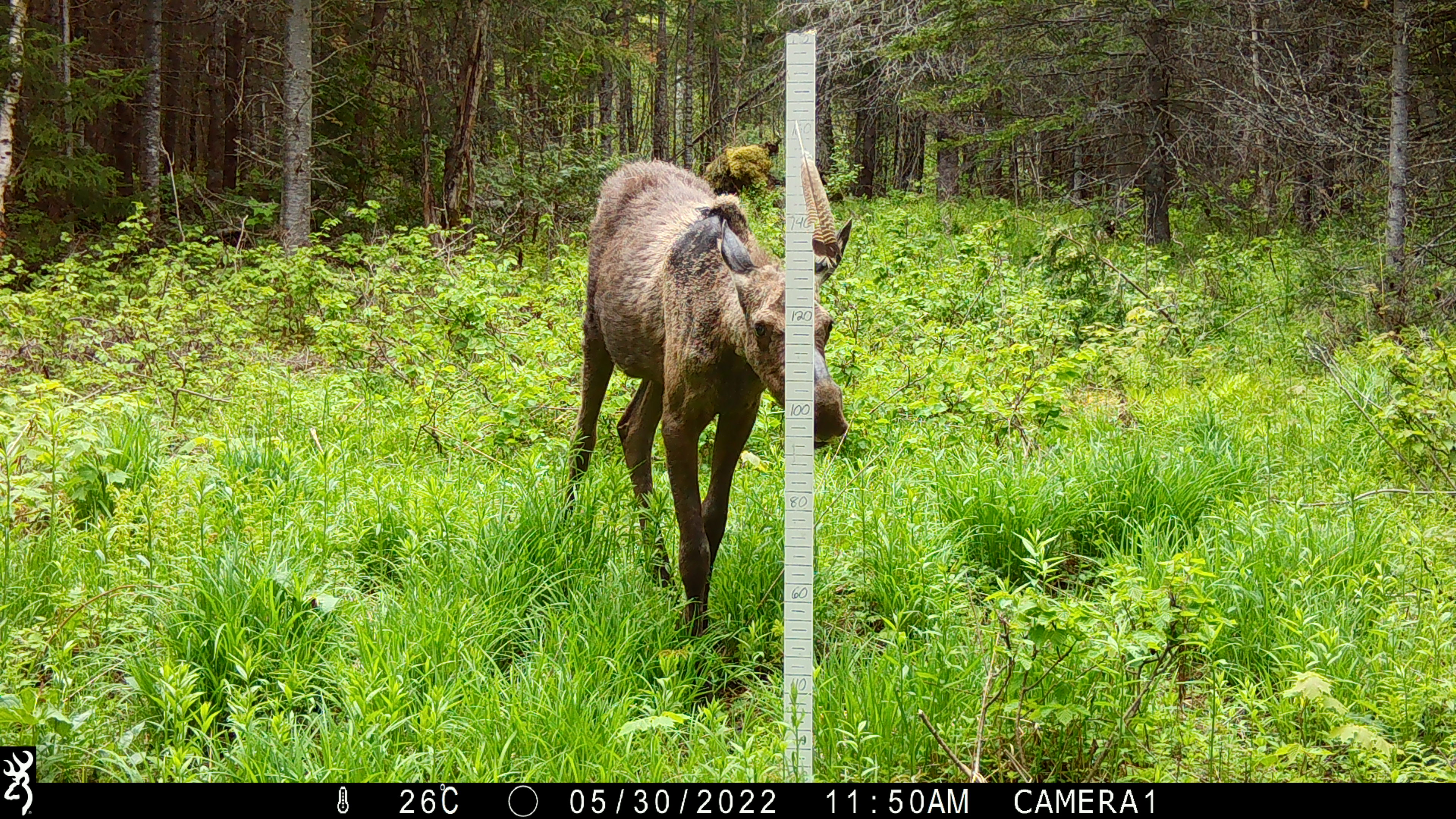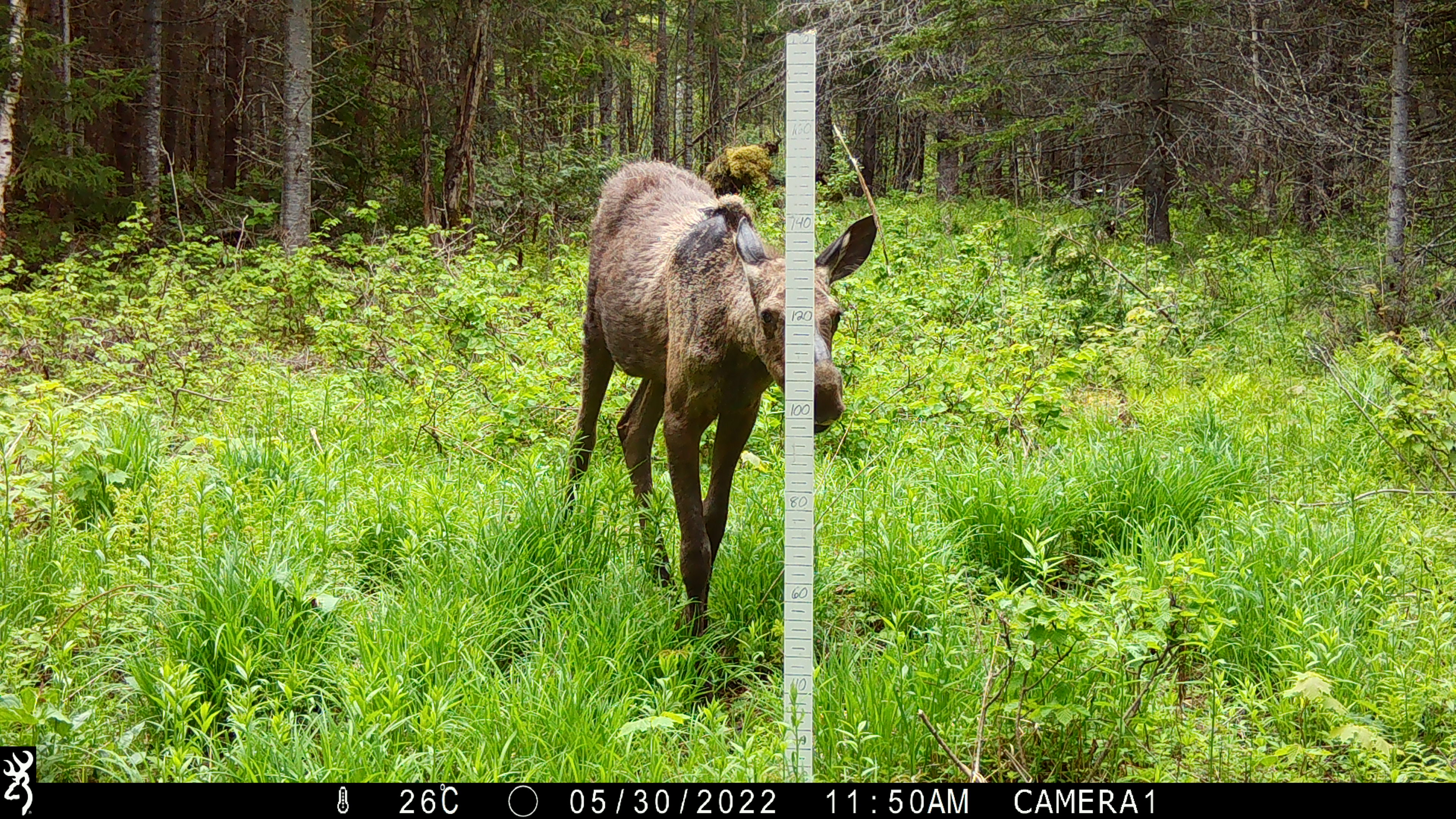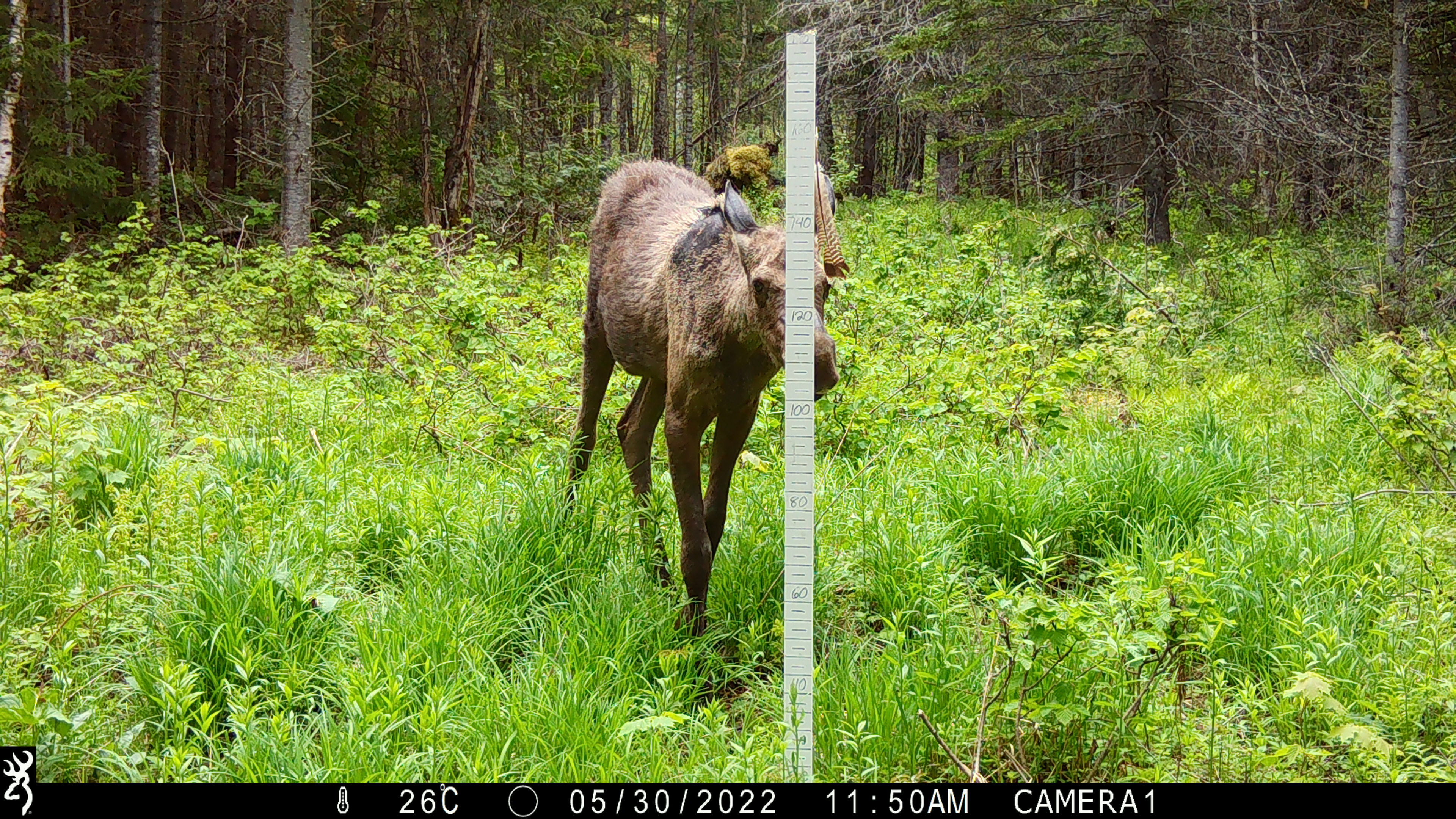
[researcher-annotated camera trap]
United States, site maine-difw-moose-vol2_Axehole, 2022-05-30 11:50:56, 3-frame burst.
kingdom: Animalia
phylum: Chordata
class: Mammalia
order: Artiodactyla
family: Cervidae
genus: Alces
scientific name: Alces alces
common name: moose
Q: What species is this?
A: Moose (Alces alces).